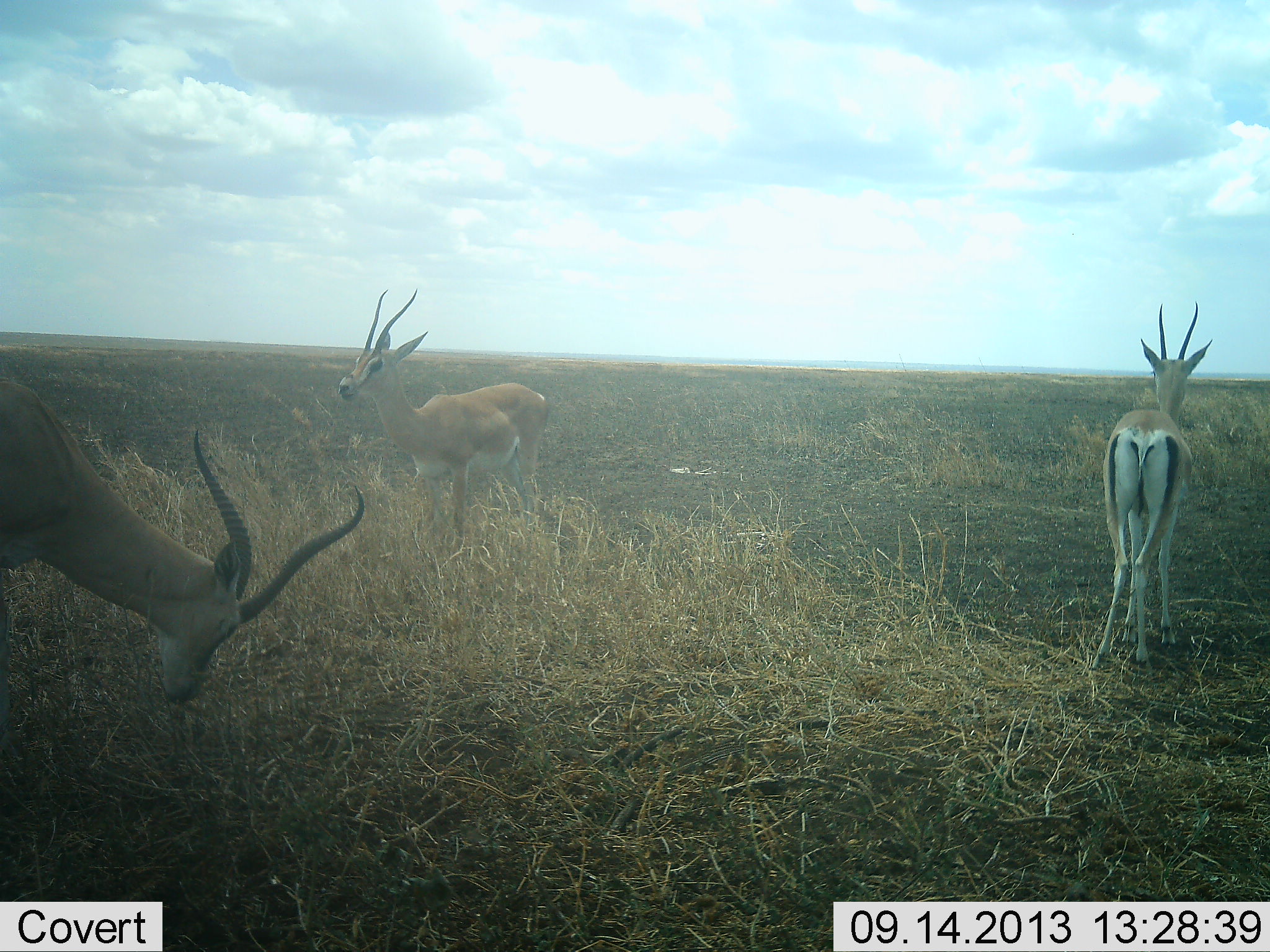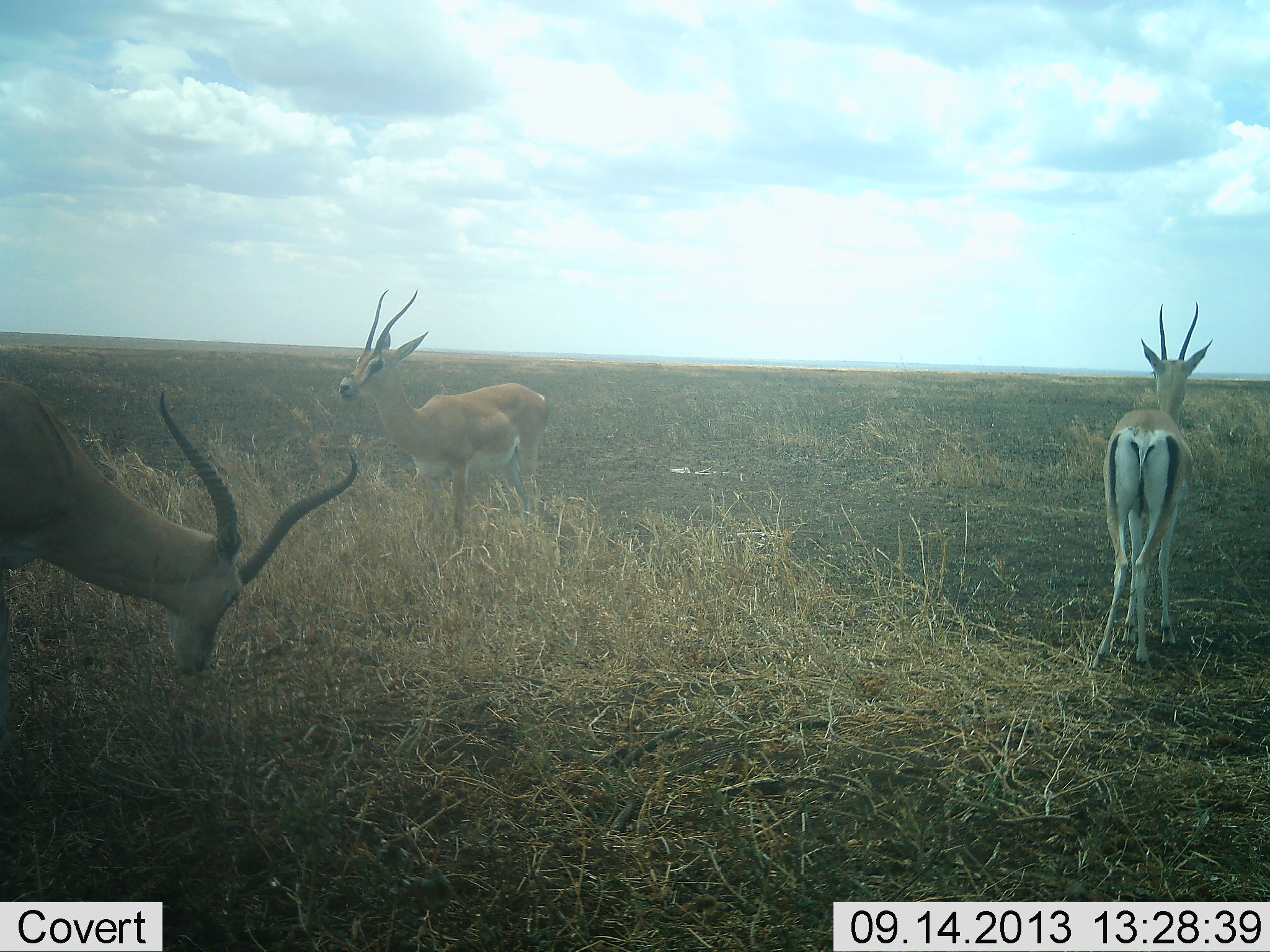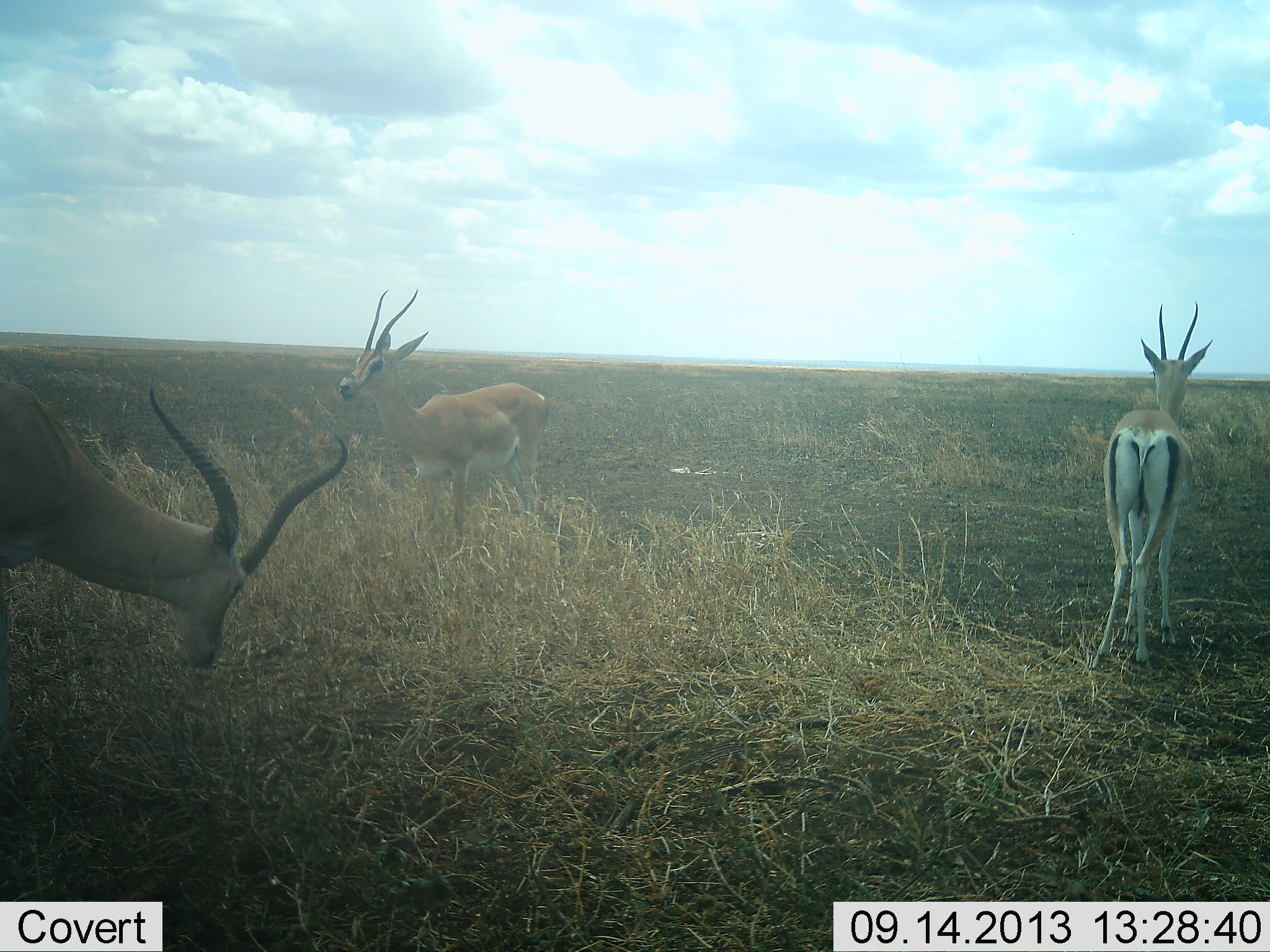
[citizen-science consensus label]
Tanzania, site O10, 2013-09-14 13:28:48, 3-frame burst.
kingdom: Animalia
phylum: Chordata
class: Mammalia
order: Artiodactyla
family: Bovidae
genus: Nanger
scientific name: Nanger granti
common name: grant's gazelle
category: gazellegrants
Gazellegrants (grant's gazelle) (Nanger granti), count 3. Behavior (volunteer vote fractions): standing 82%, resting 9%, moving 9%, interacting 0%. Young present (vote fraction): 0%. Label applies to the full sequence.